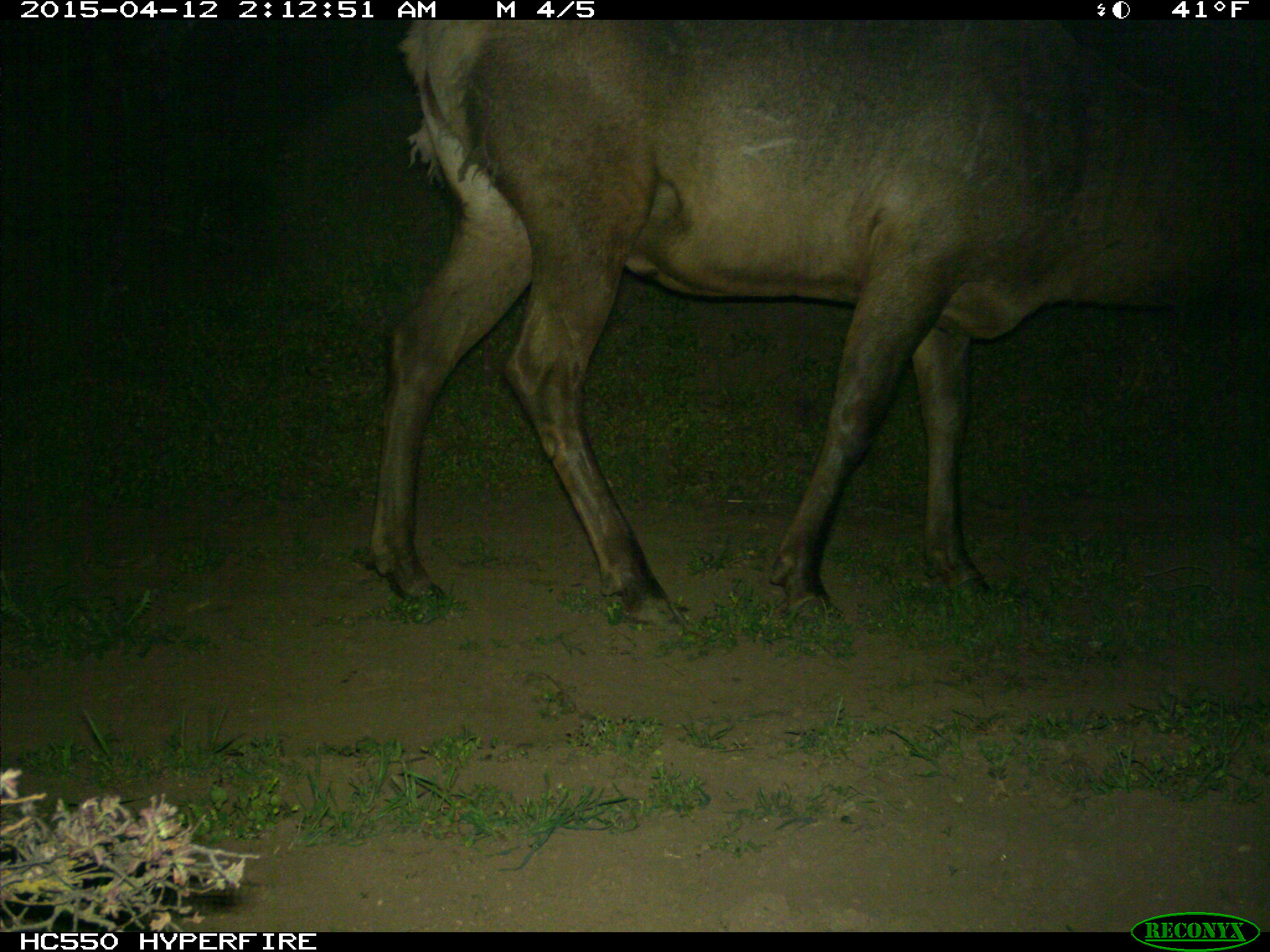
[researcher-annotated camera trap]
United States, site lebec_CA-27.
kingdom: Animalia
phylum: Chordata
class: Mammalia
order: Artiodactyla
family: Cervidae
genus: Cervus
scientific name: Cervus canadensis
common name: elk